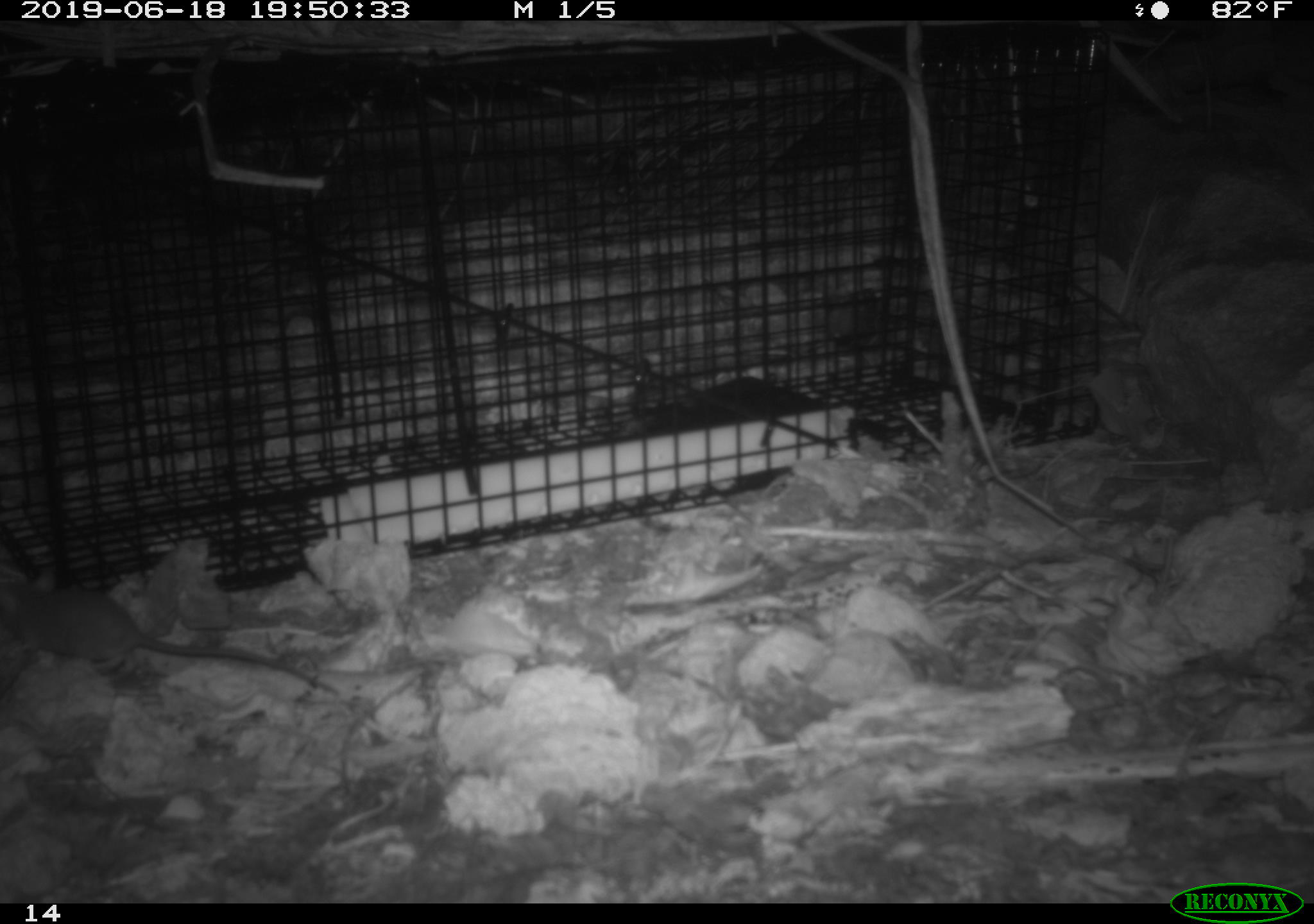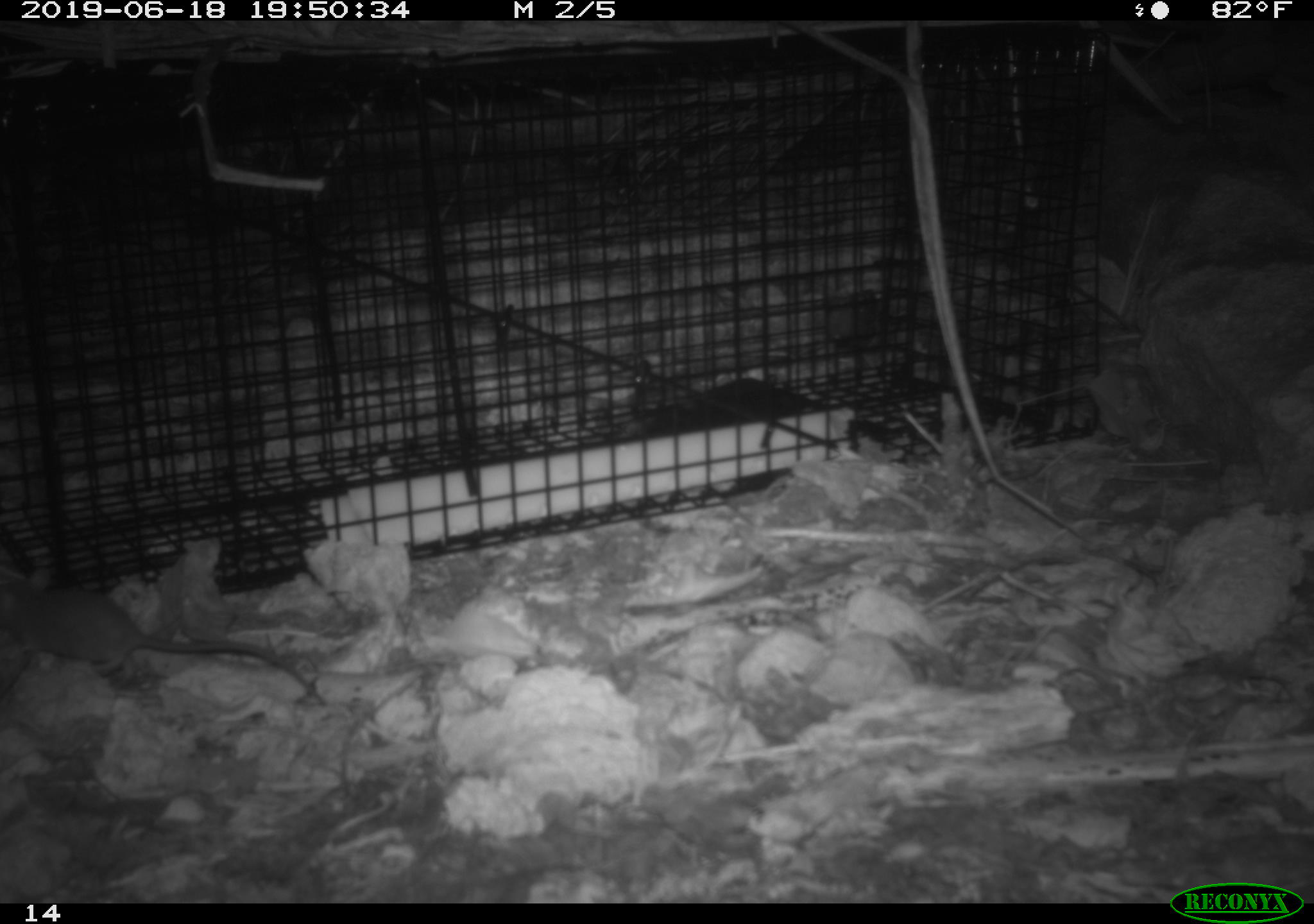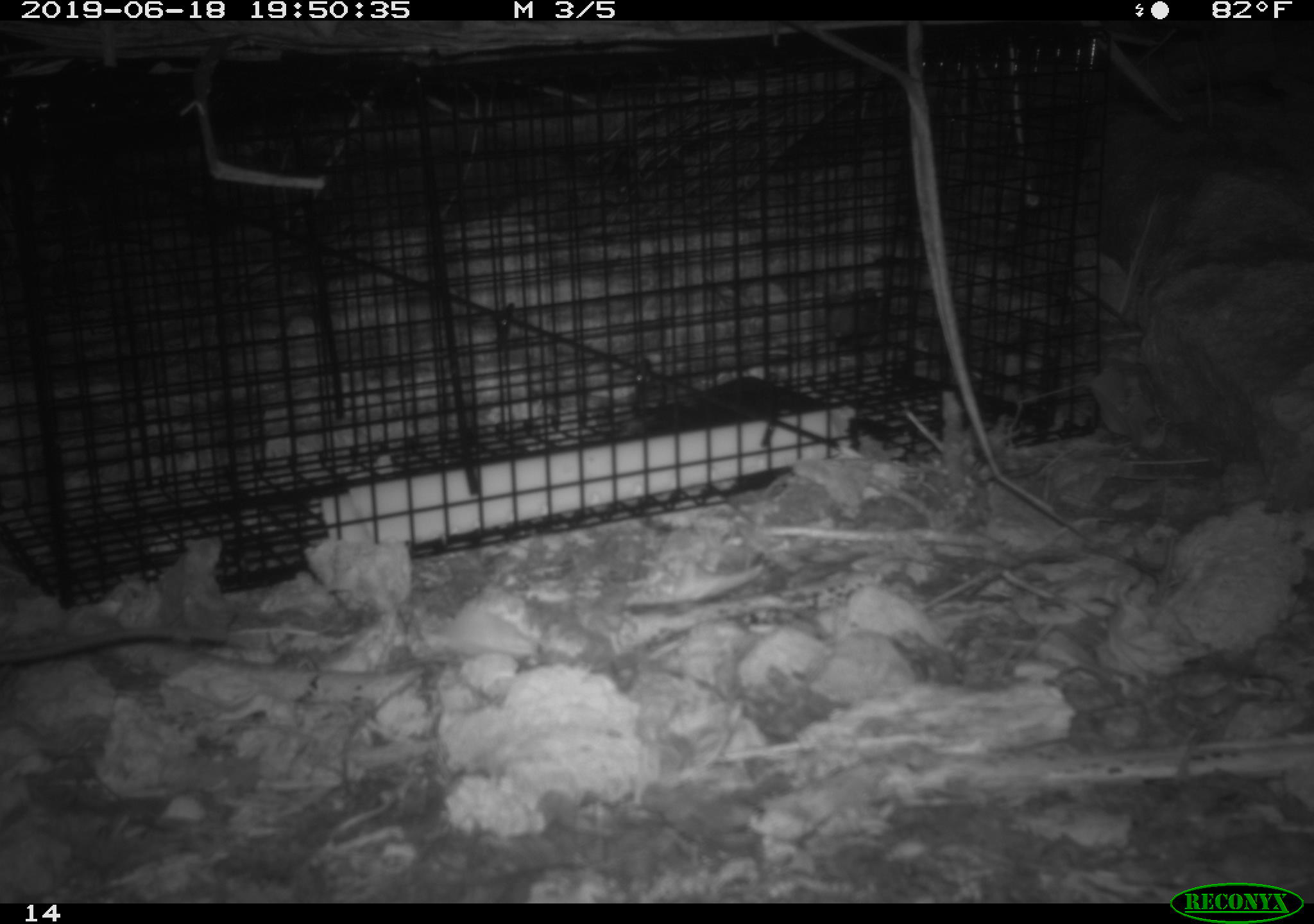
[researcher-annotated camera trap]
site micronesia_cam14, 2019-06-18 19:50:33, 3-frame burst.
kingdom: Animalia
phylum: Chordata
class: Mammalia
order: Rodentia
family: Muridae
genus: Rattus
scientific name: Rattus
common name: rat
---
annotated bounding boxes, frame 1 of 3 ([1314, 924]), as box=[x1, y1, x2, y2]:
rat: box=[0, 566, 352, 694]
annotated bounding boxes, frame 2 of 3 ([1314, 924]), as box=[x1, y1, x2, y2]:
rat: box=[3, 561, 318, 691]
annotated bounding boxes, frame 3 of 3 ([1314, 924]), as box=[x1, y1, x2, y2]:
rat: box=[0, 622, 227, 680]